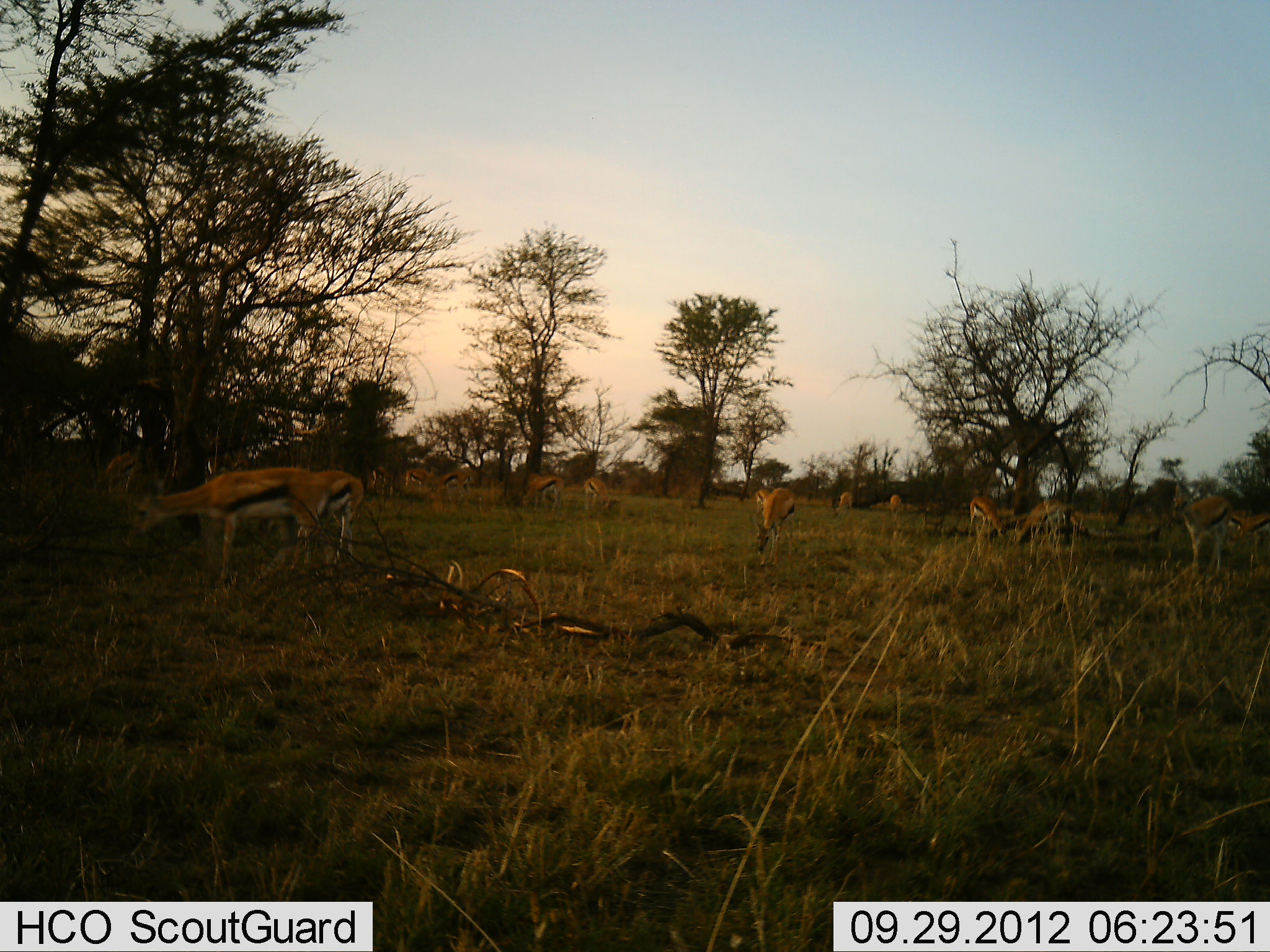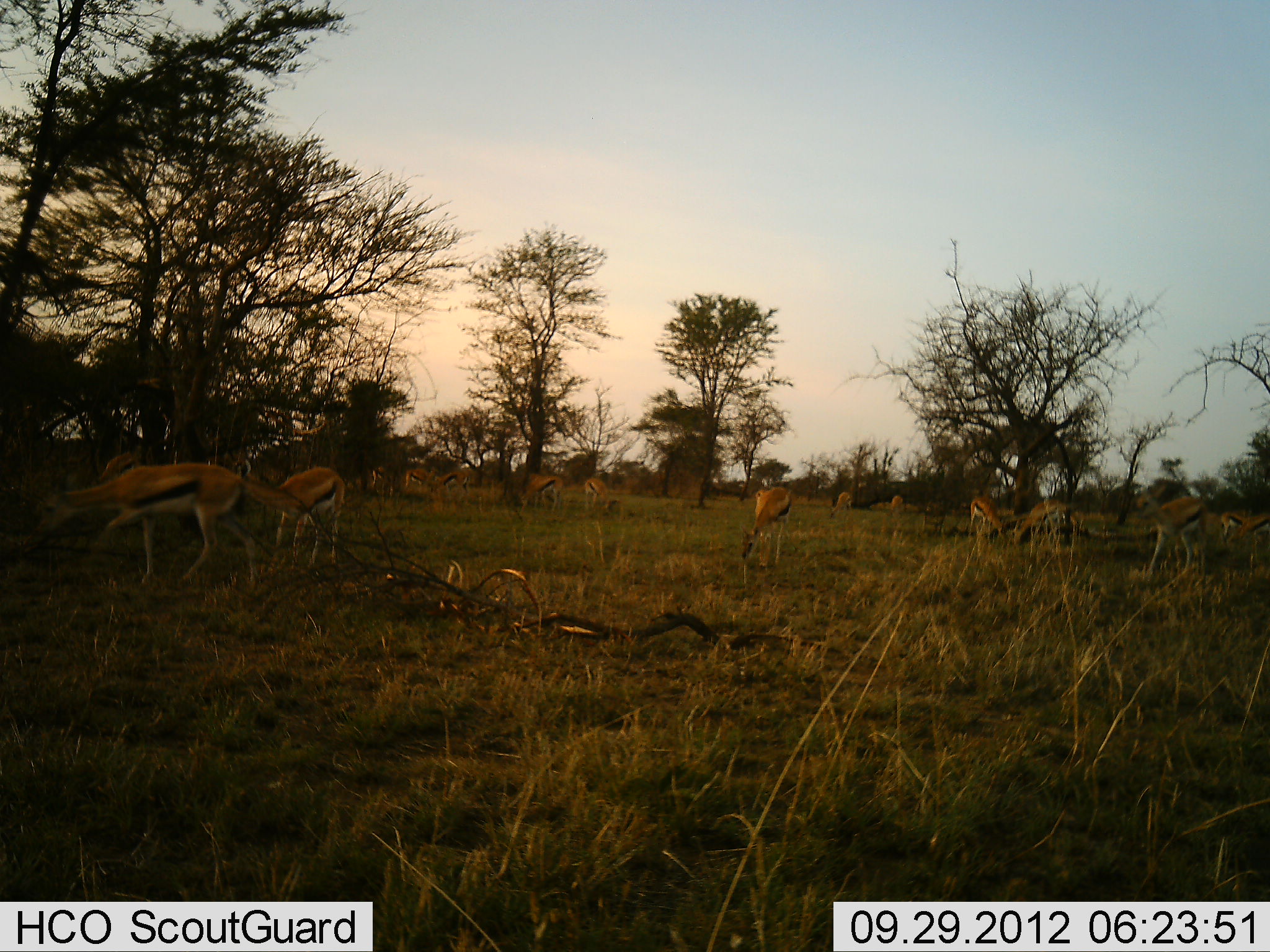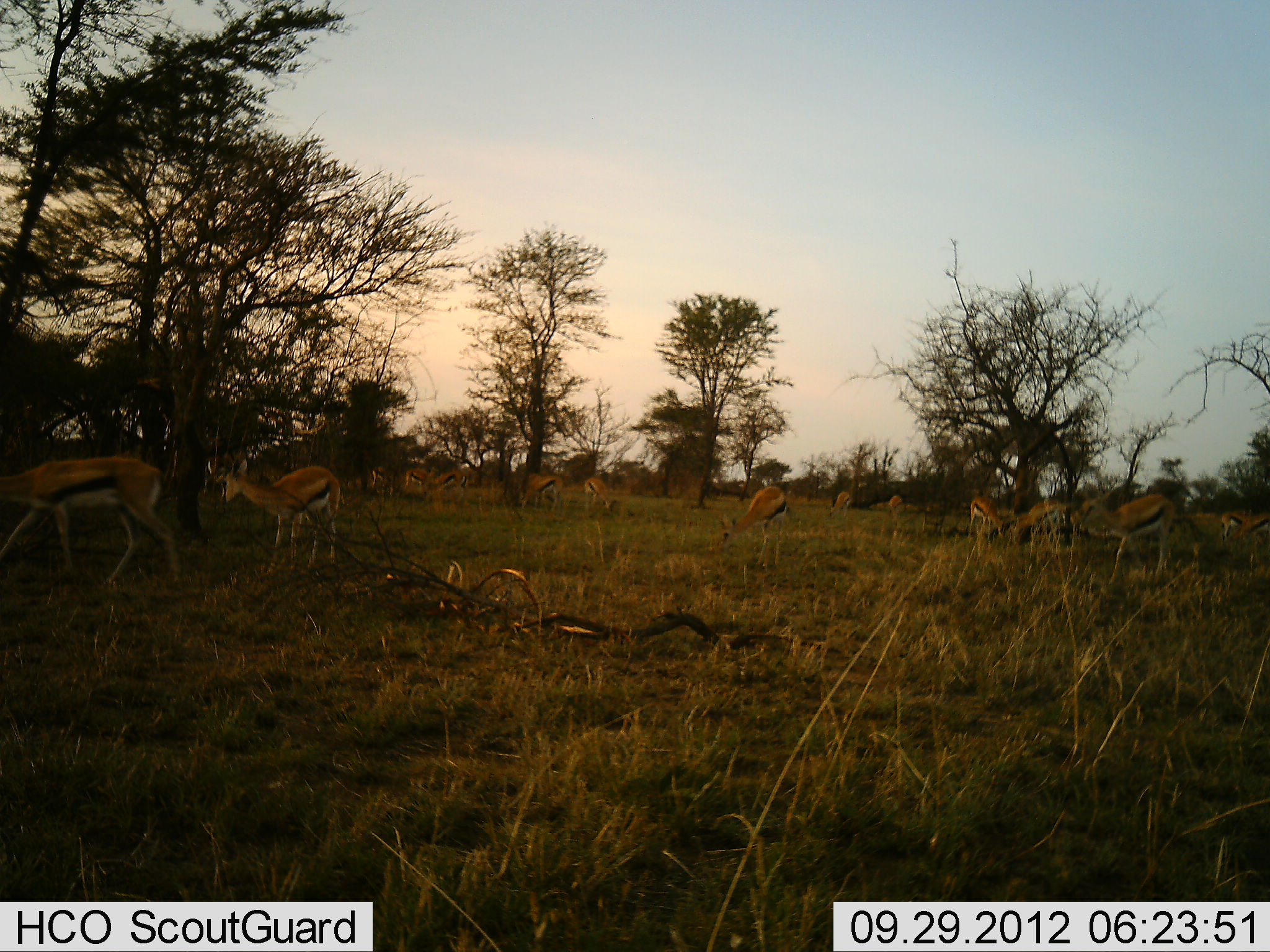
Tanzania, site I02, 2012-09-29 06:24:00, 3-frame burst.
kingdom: Animalia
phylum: Chordata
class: Mammalia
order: Artiodactyla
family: Bovidae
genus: Eudorcas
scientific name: Eudorcas thomsonii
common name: thomson's gazelle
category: gazellethomsons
Gazellethomsons (thomson's gazelle) (Eudorcas thomsonii), count 11-50. Behavior (volunteer vote fractions): standing 60%, resting 0%, moving 60%, interacting 20%. Young present (vote fraction): 0%. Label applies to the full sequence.